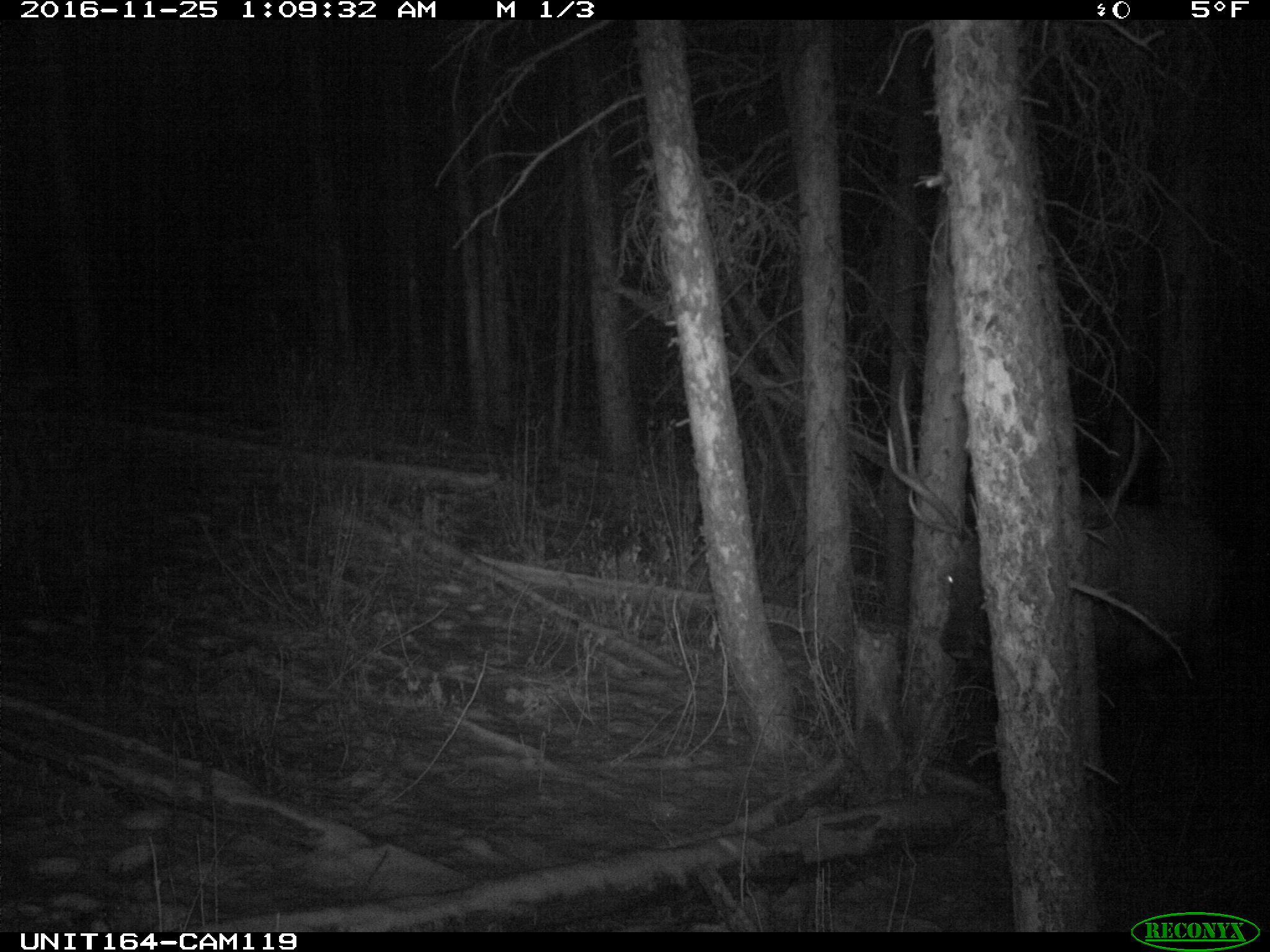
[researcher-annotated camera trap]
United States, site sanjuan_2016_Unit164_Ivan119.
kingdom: Animalia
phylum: Chordata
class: Mammalia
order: Artiodactyla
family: Cervidae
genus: Cervus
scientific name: Cervus elaphus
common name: red deer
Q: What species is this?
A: Cervus elaphus (red deer).